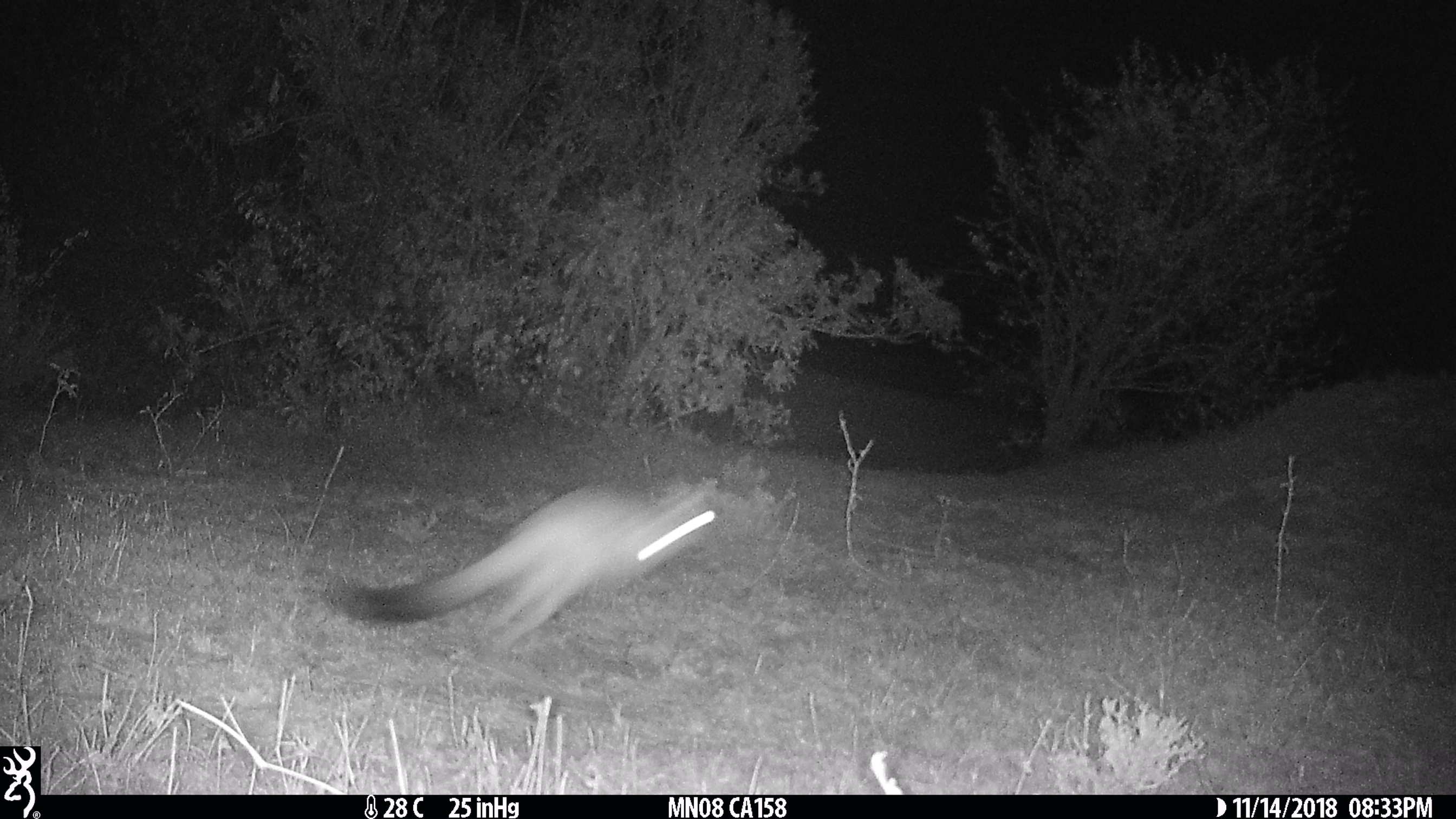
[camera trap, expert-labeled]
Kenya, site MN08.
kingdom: Animalia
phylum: Chordata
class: Mammalia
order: Rodentia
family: Pedetidae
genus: Pedetes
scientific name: Pedetes capensis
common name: springhare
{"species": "springhare (Pedetes capensis)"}